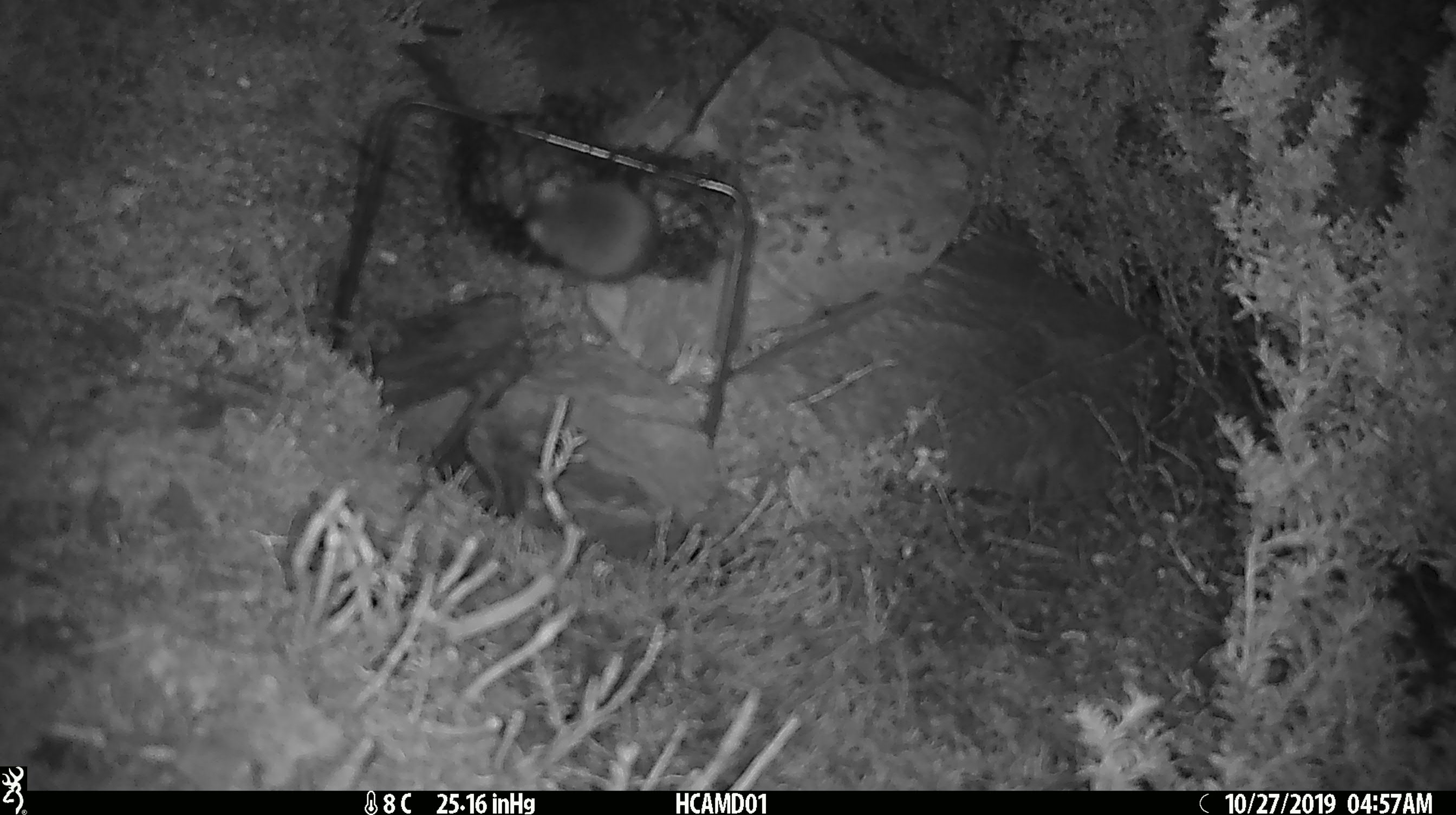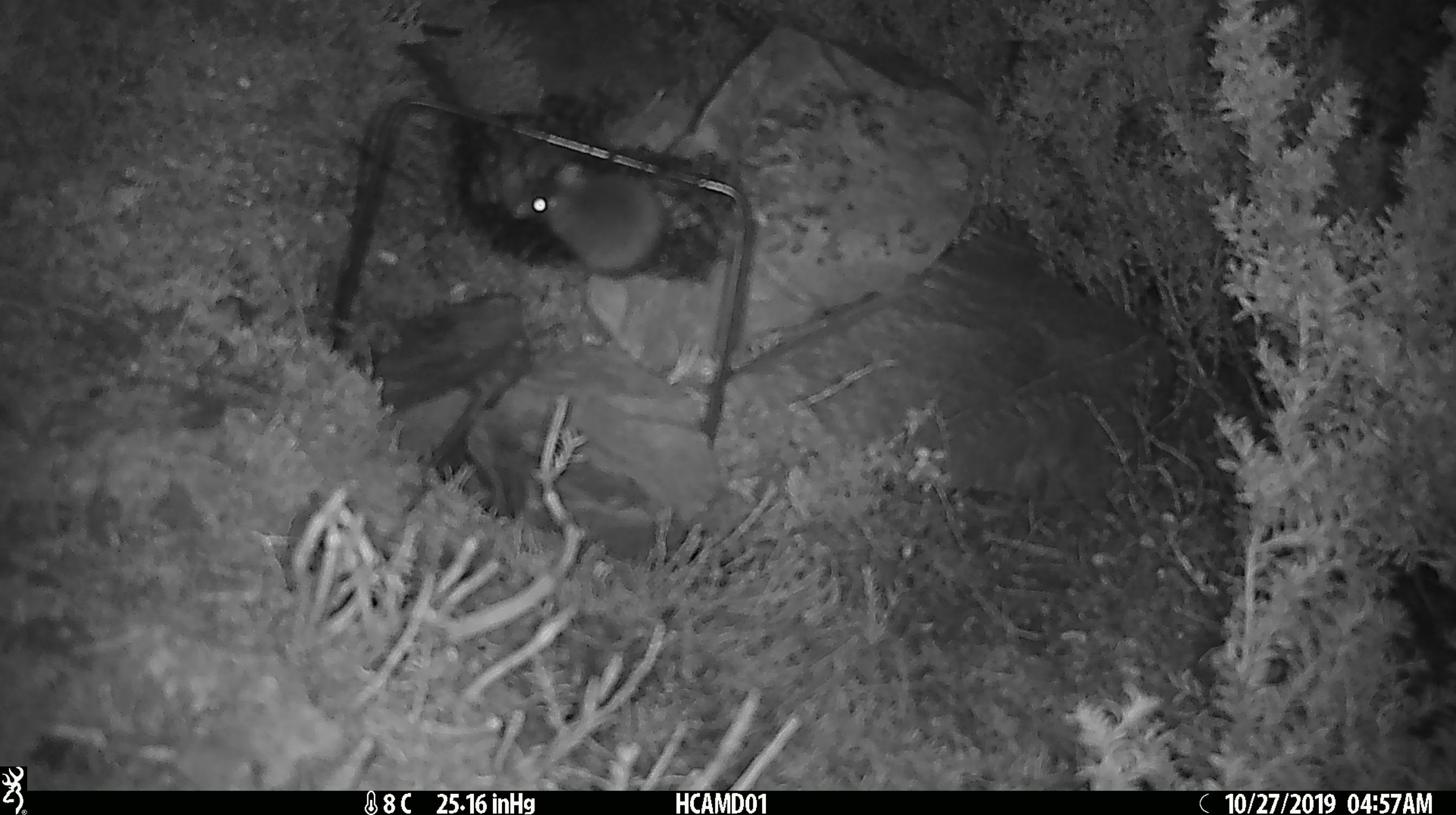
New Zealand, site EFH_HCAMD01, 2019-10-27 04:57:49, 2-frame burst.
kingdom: Animalia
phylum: Chordata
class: Mammalia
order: Rodentia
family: Muridae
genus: Mus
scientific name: Mus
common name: mouse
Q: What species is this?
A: Mouse (Mus).